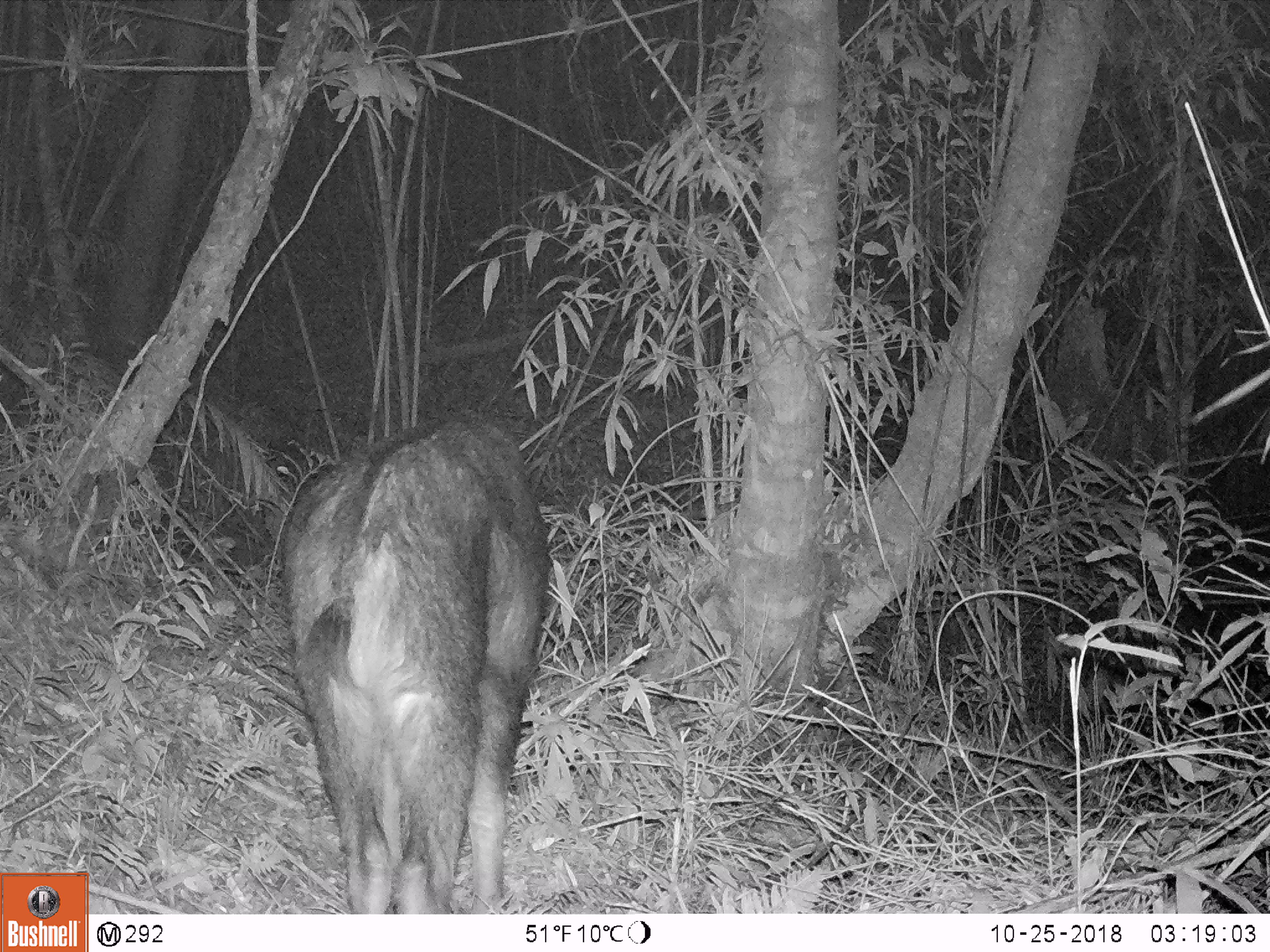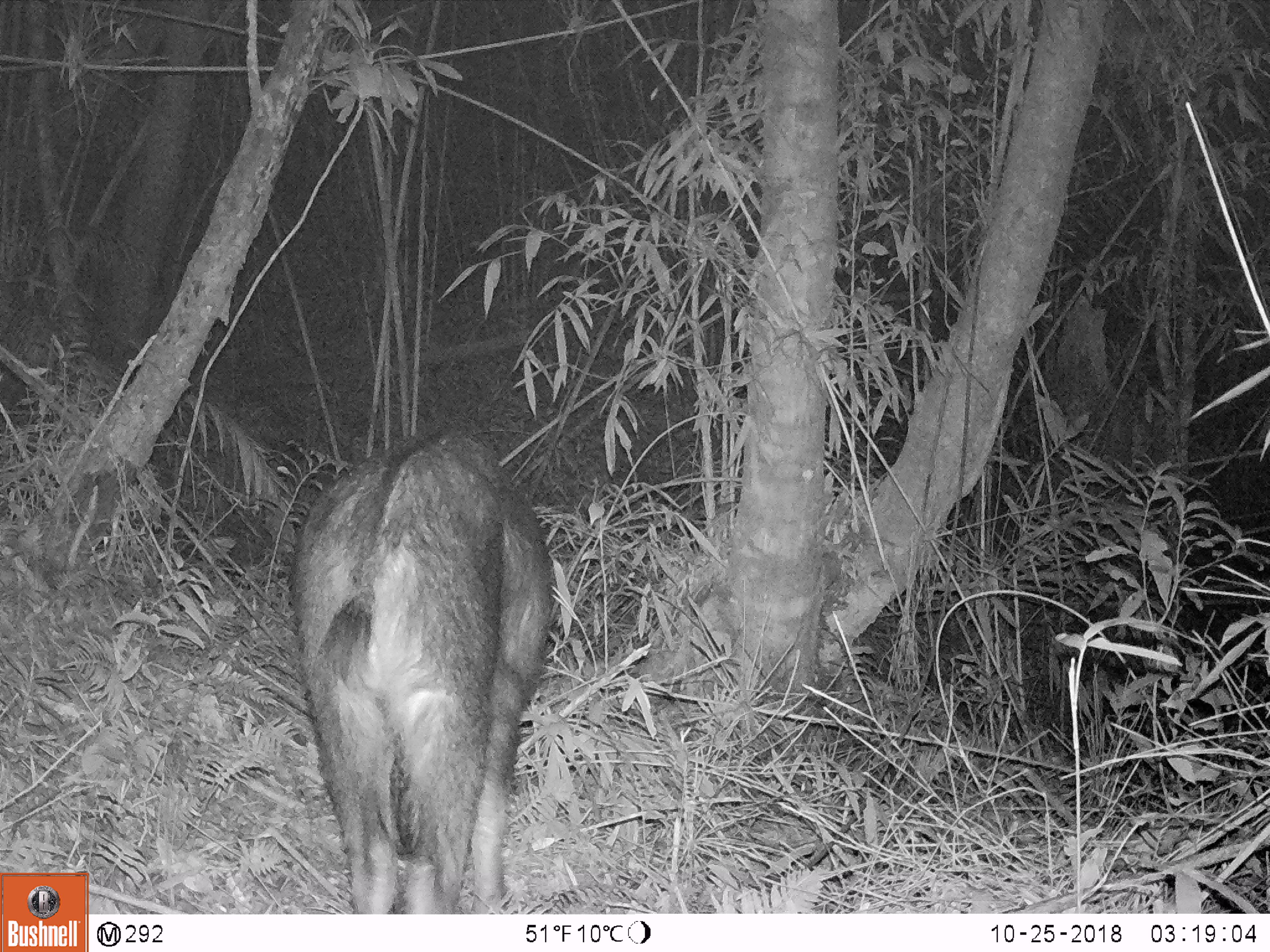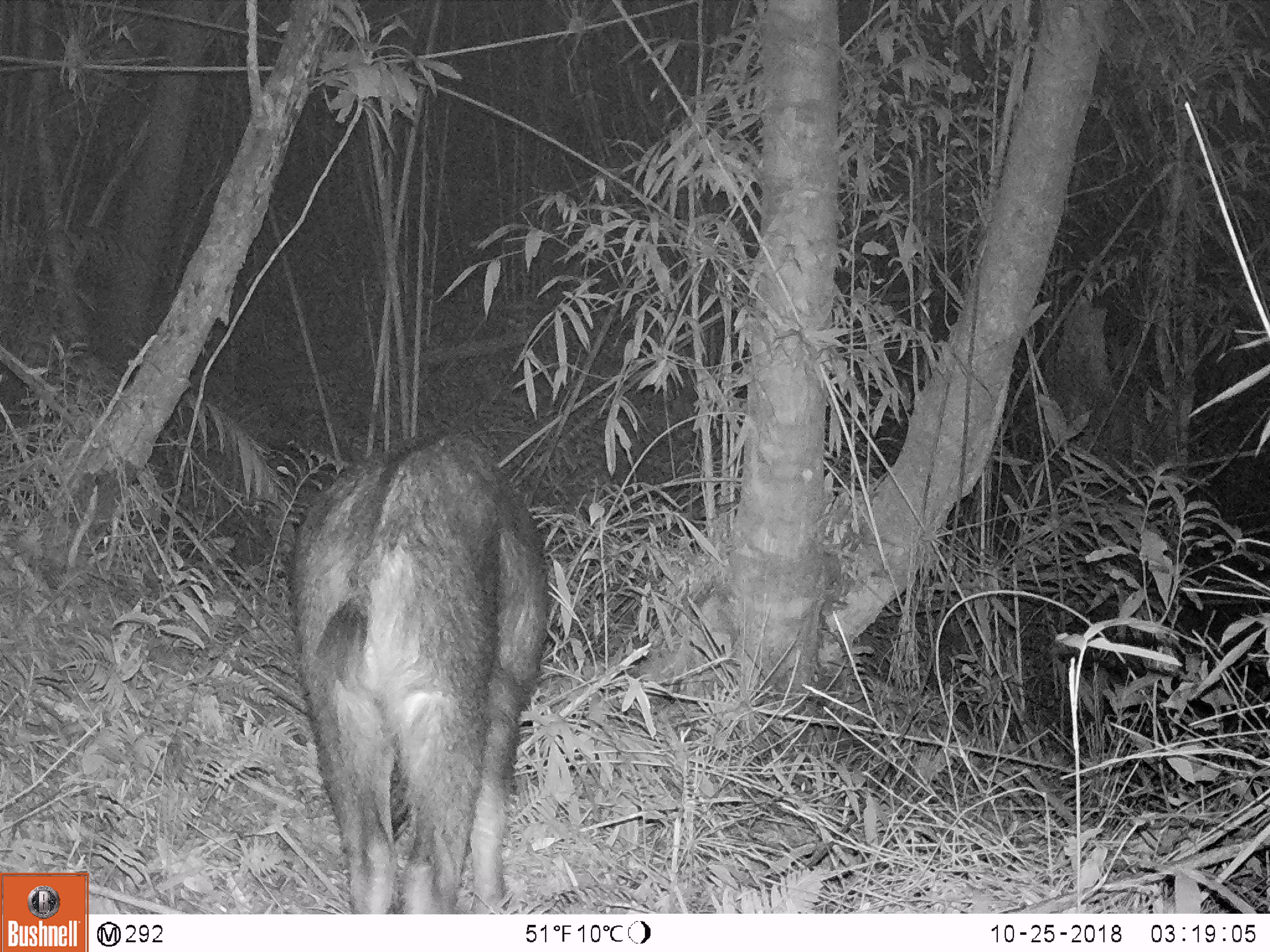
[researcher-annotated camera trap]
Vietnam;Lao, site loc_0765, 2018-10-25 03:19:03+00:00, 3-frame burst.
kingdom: Animalia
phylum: Chordata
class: Mammalia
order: Artiodactyla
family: Bovidae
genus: Capricornis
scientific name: Capricornis sumatraensis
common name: chinese serow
Chinese serow (Capricornis sumatraensis). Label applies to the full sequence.